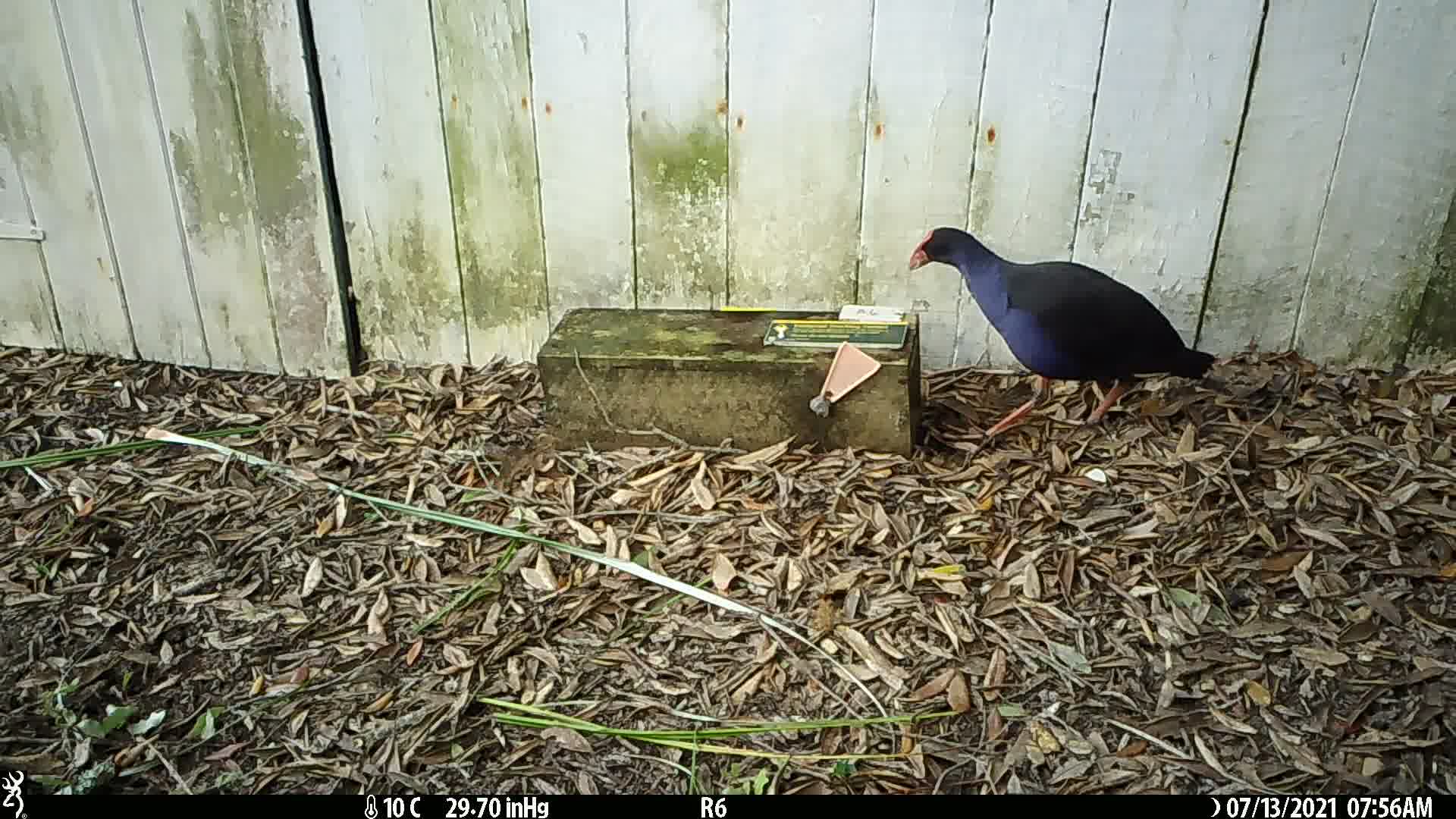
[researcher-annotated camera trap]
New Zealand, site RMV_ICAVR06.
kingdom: Animalia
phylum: Chordata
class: Aves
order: Gruiformes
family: Rallidae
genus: Porphyrio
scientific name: Porphyrio melanotus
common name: australasian swamphen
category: pukeko